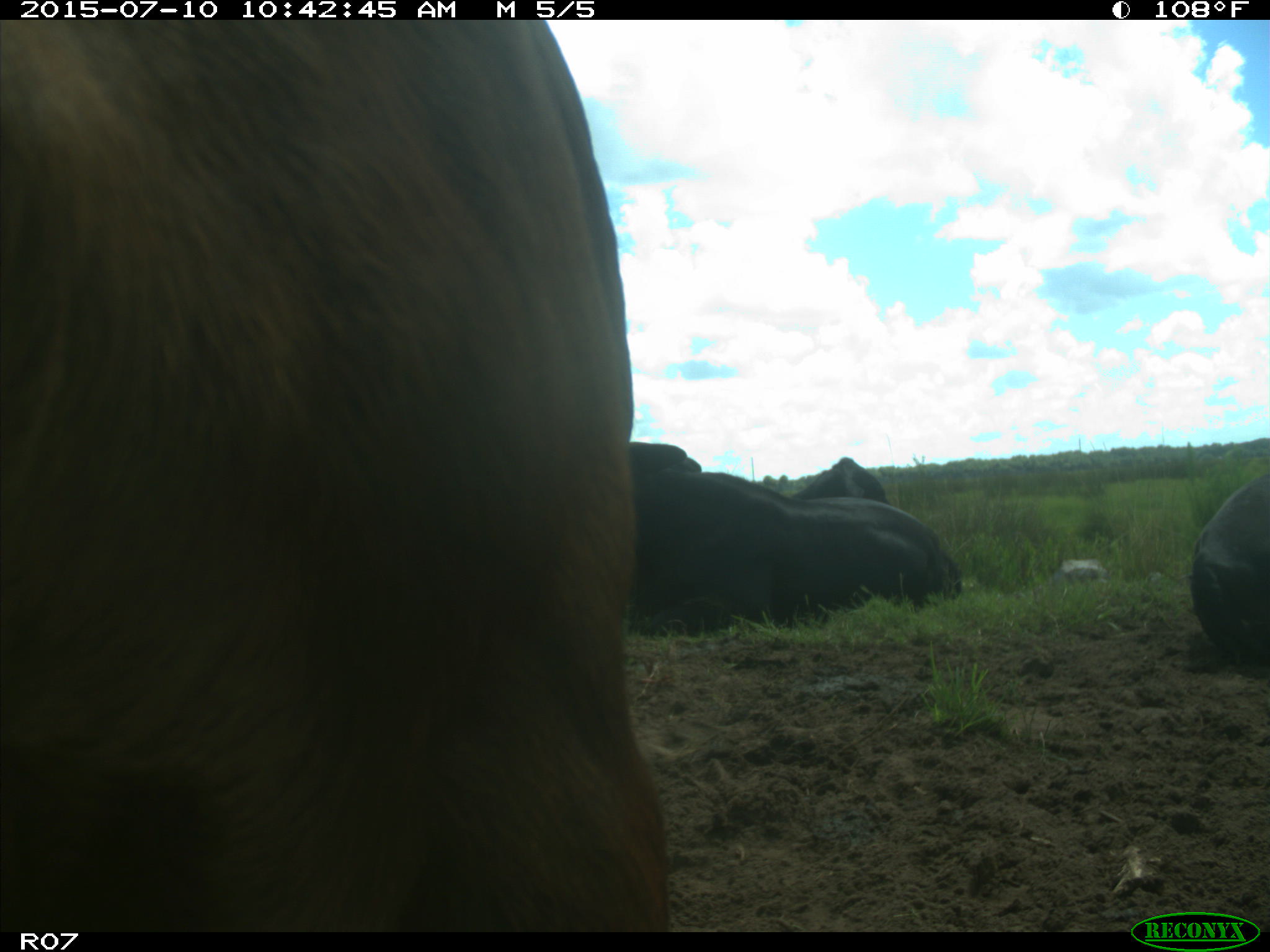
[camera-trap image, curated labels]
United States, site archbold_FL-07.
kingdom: Animalia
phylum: Chordata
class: Mammalia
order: Artiodactyla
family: Bovidae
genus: Bos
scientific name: Bos taurus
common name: domestic cow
Bos taurus (domestic cow).